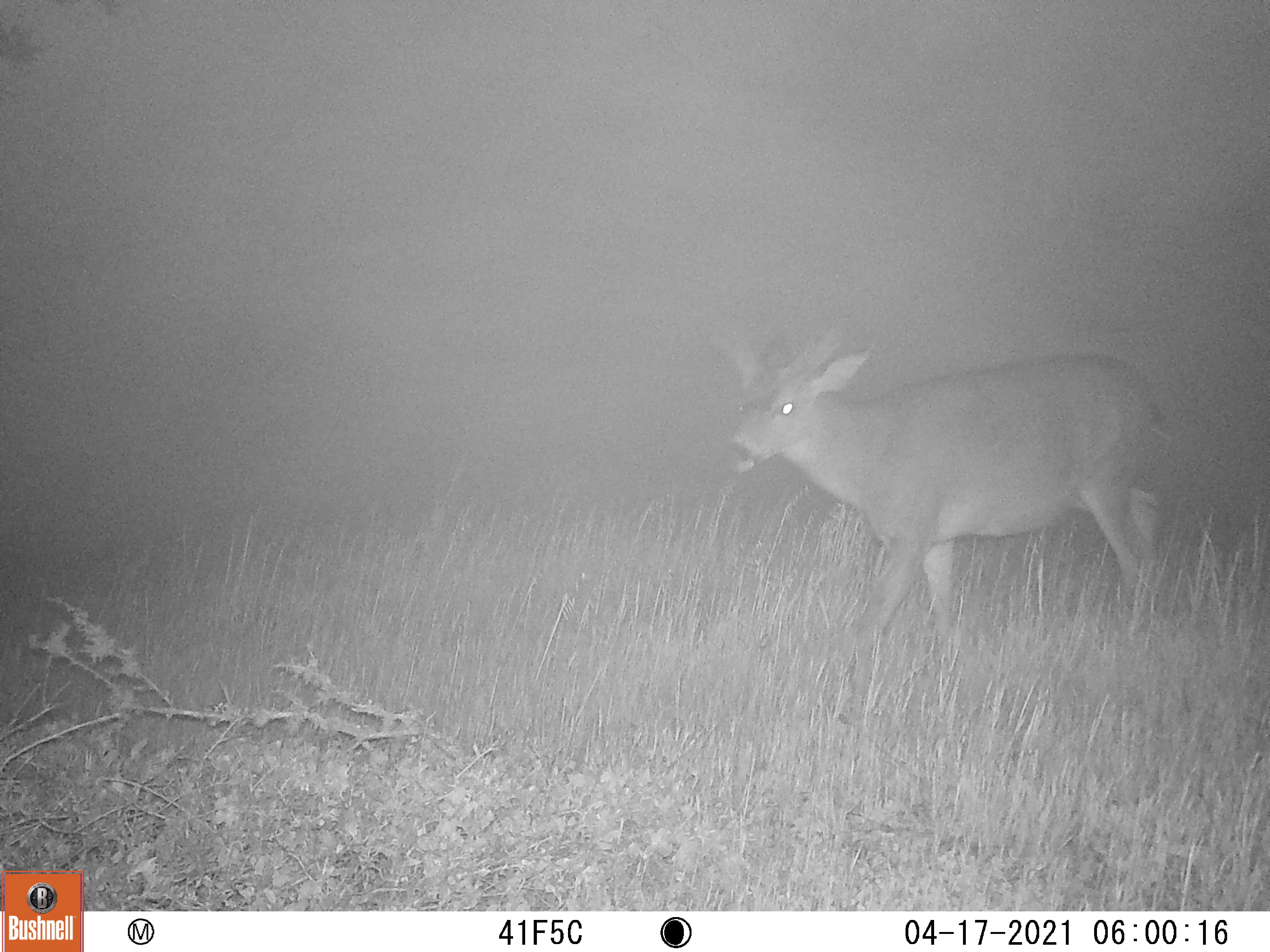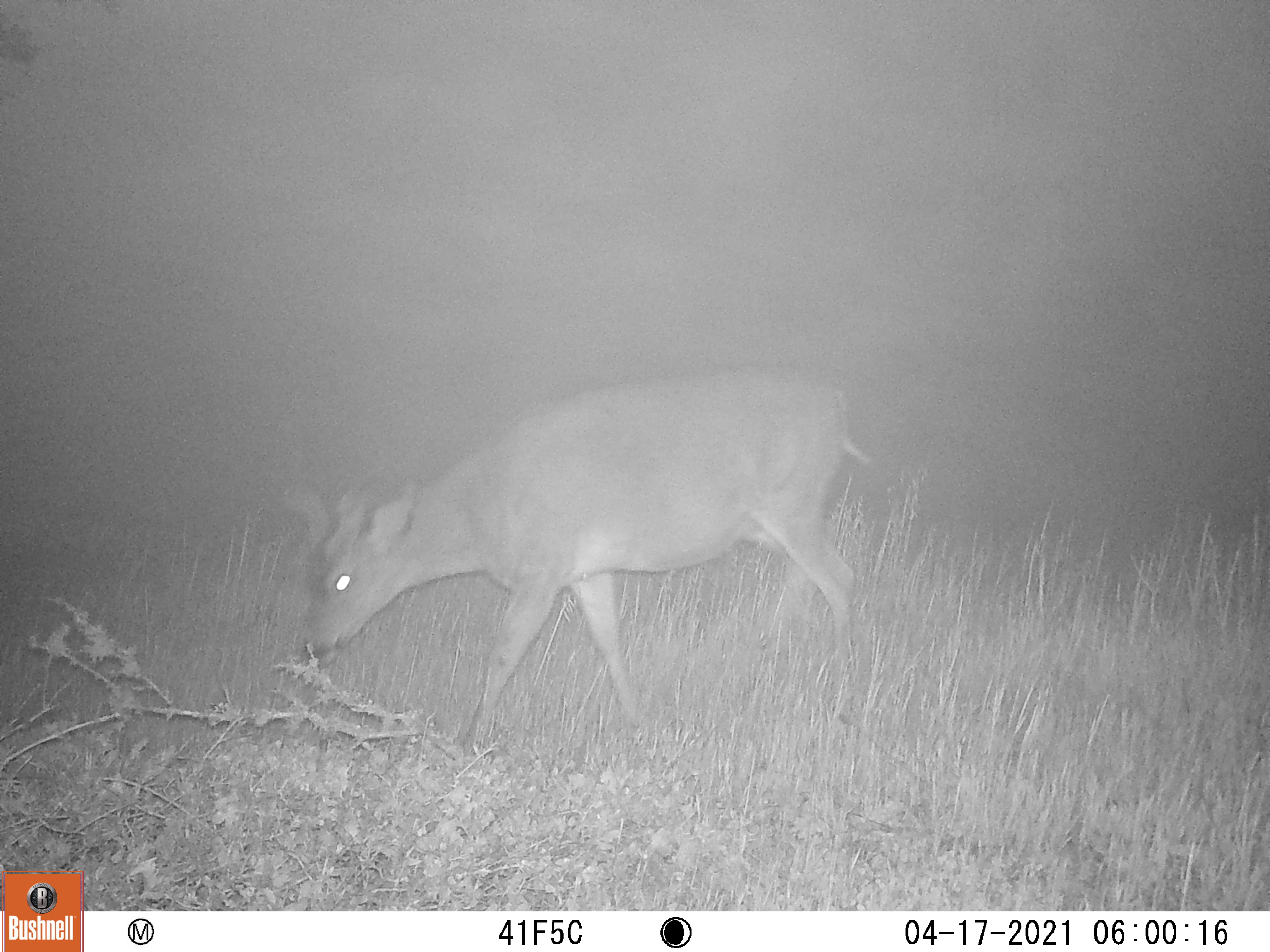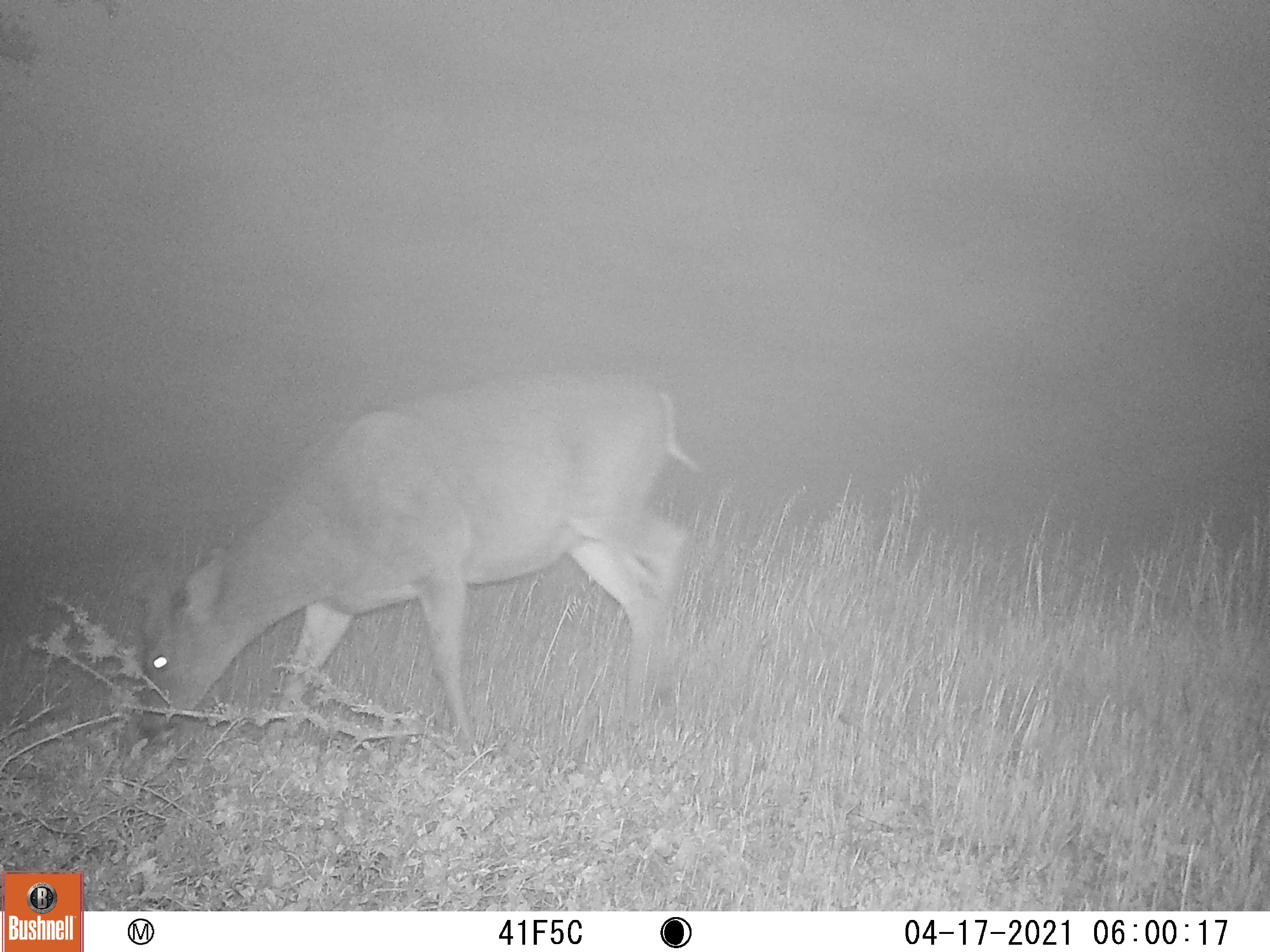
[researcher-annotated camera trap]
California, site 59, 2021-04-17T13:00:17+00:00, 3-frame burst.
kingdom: Animalia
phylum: Chordata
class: Mammalia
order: Artiodactyla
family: Cervidae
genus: Odocoileus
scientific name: Odocoileus hemionus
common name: mule deer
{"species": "mule deer (Odocoileus hemionus)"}